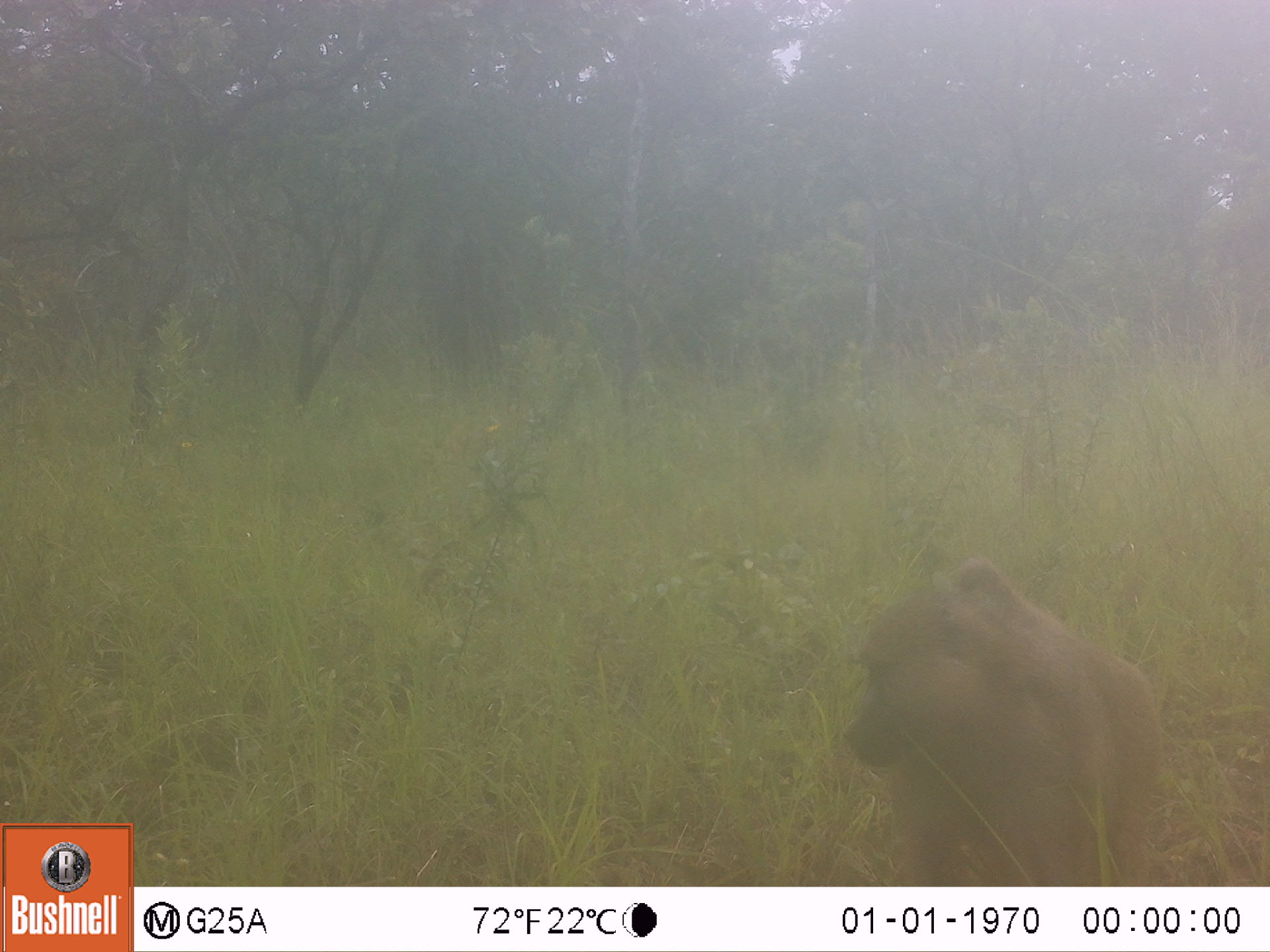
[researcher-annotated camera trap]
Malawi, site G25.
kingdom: Animalia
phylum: Chordata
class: Mammalia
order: Primates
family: Cercopithecidae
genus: Papio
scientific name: Papio cynocephalus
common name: yellow baboon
Yellow baboon (Papio cynocephalus), count 1.